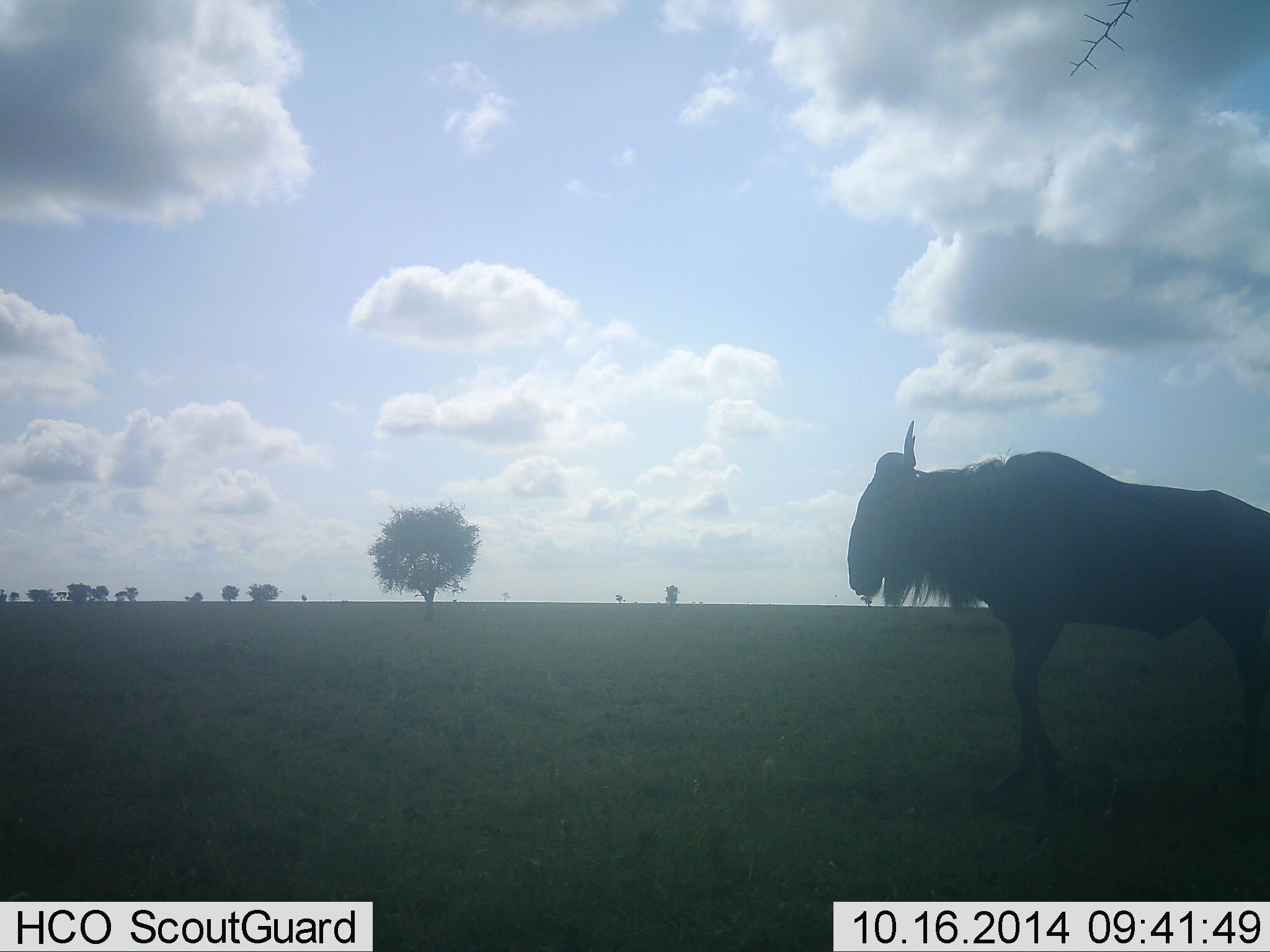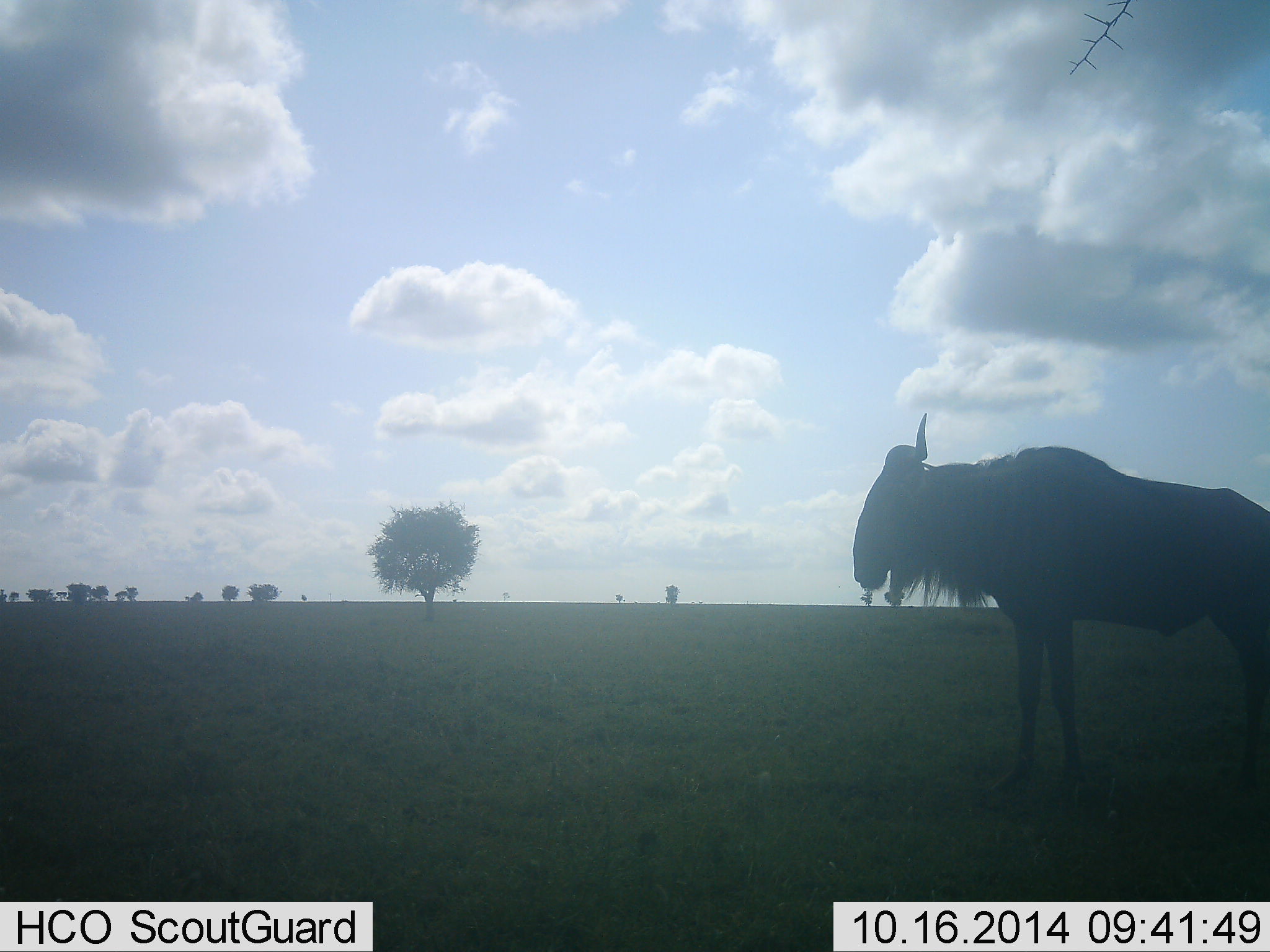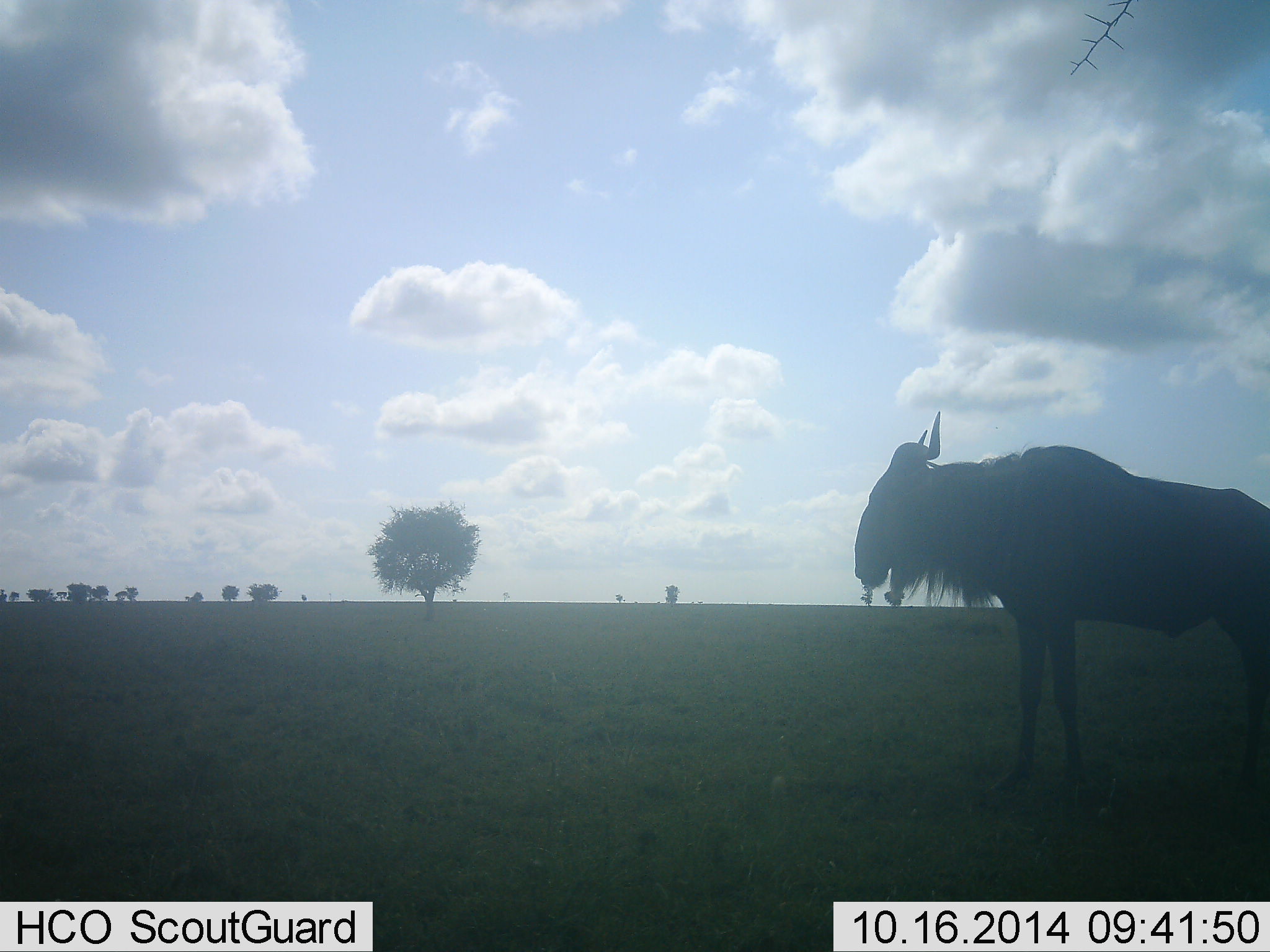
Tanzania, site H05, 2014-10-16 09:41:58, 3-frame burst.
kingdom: Animalia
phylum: Chordata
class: Mammalia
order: Artiodactyla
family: Bovidae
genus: Connochaetes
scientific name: Connochaetes taurinus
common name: blue wildebeest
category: wildebeest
Wildebeest (blue wildebeest) (Connochaetes taurinus), count 1. Behavior (volunteer vote fractions): standing 90%, resting 0%, moving 10%, interacting 10%. Young present (vote fraction): 0%. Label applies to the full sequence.